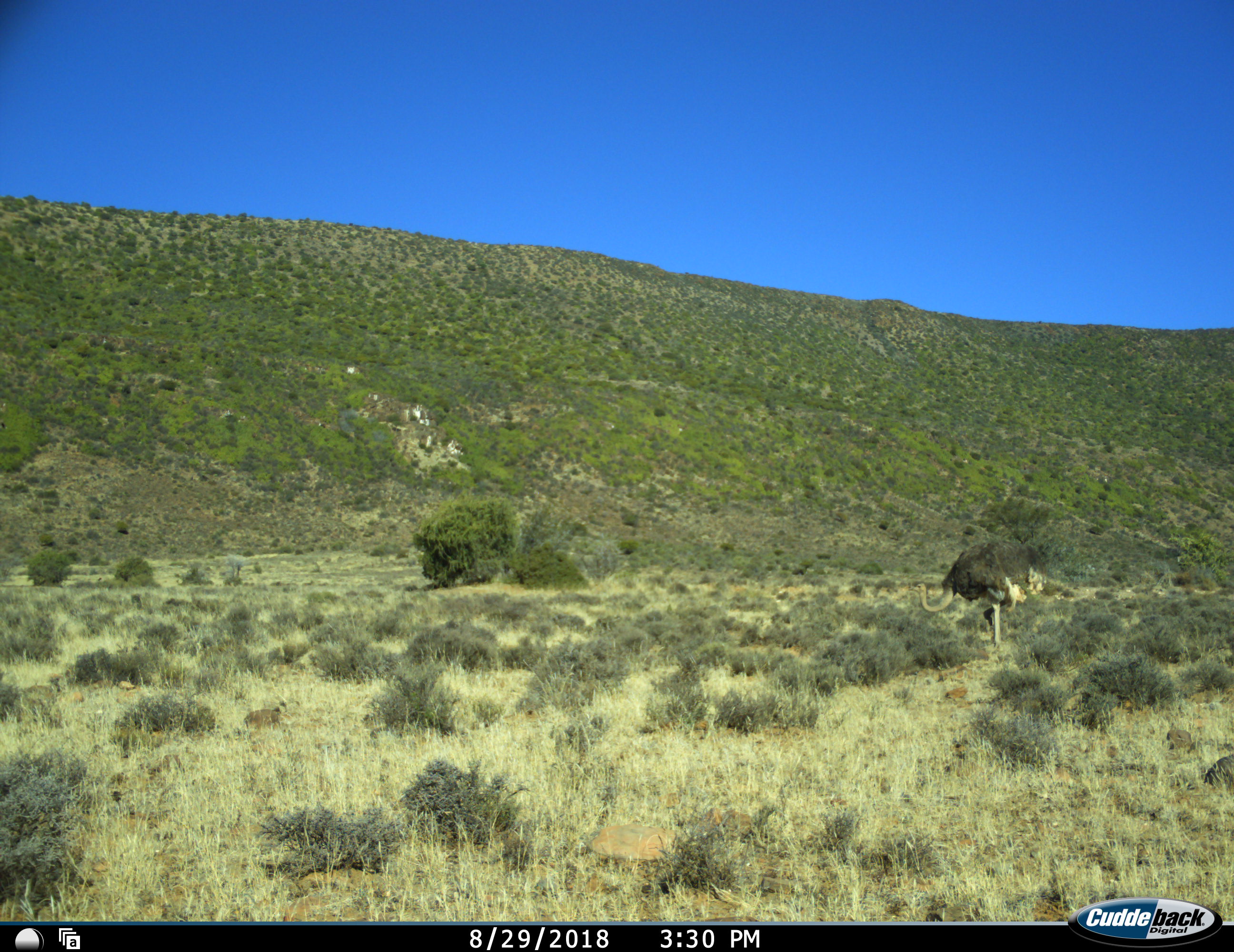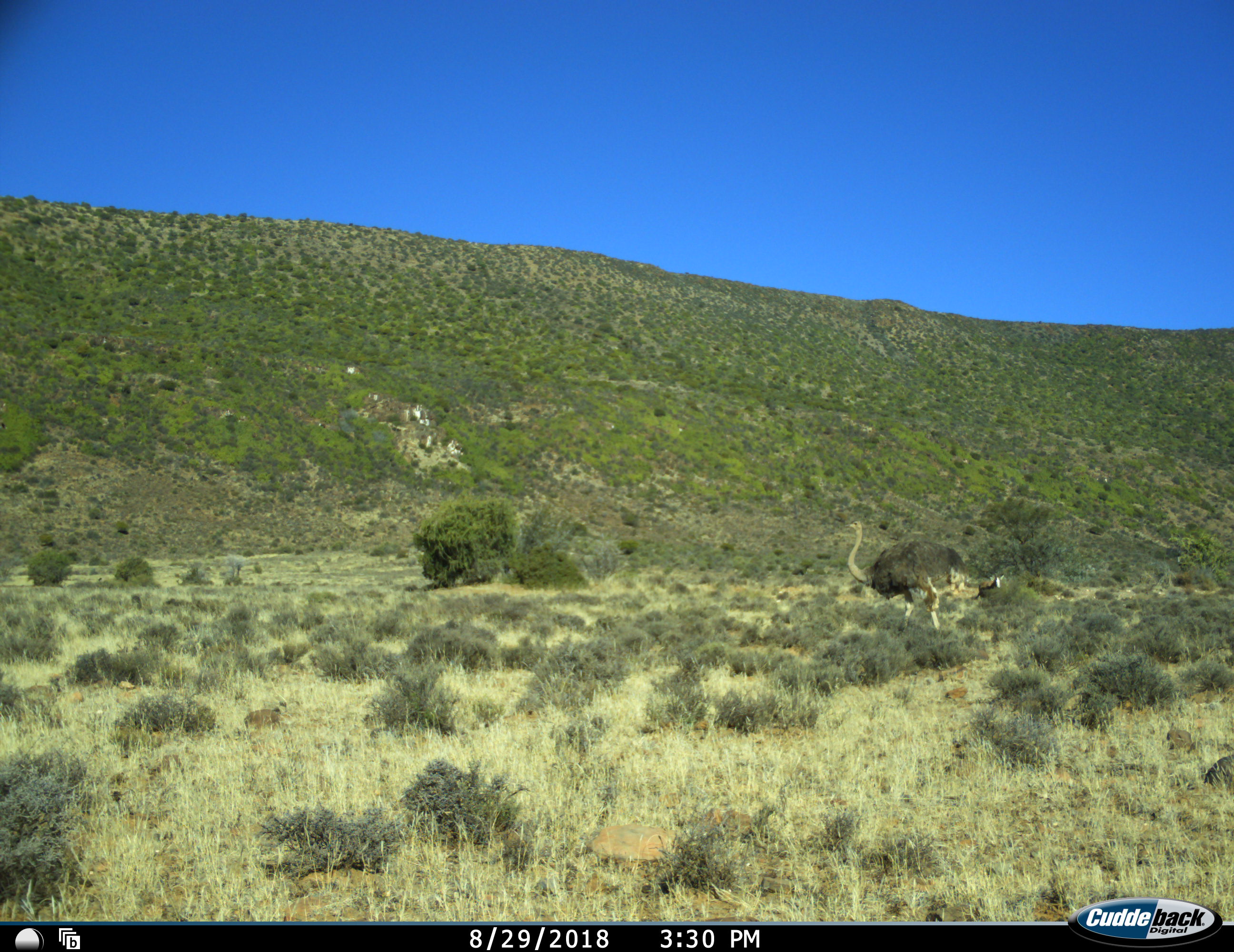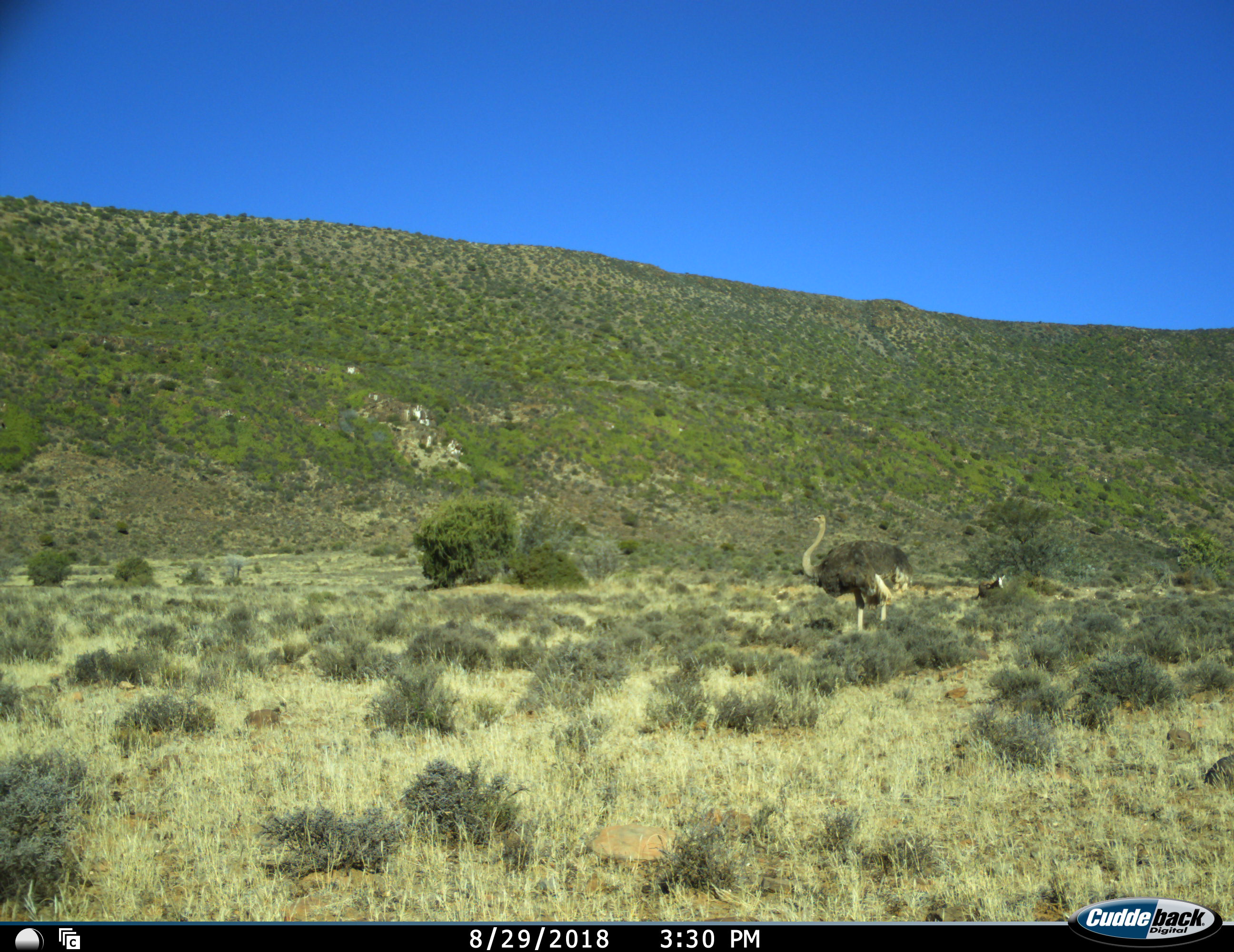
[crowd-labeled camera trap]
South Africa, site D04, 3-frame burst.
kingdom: Animalia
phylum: Chordata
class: Mammalia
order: Artiodactyla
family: Bovidae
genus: Damaliscus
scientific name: Damaliscus pygargus phillipsi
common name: blesbok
Blesbok (Damaliscus pygargus phillipsi), count 1. Behavior (volunteer vote fractions): standing 100%, resting 0%, moving 0%, interacting 0%. Young present (vote fraction): 0%. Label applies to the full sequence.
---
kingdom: Animalia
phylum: Chordata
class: Aves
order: Struthioniformes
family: Struthionidae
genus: Struthio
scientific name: Struthio camelus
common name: ostrich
Ostrich (Struthio camelus), count 1. Behavior (volunteer vote fractions): standing 20%, resting 0%, moving 80%, interacting 0%. Young present (vote fraction): 0%. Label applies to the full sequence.